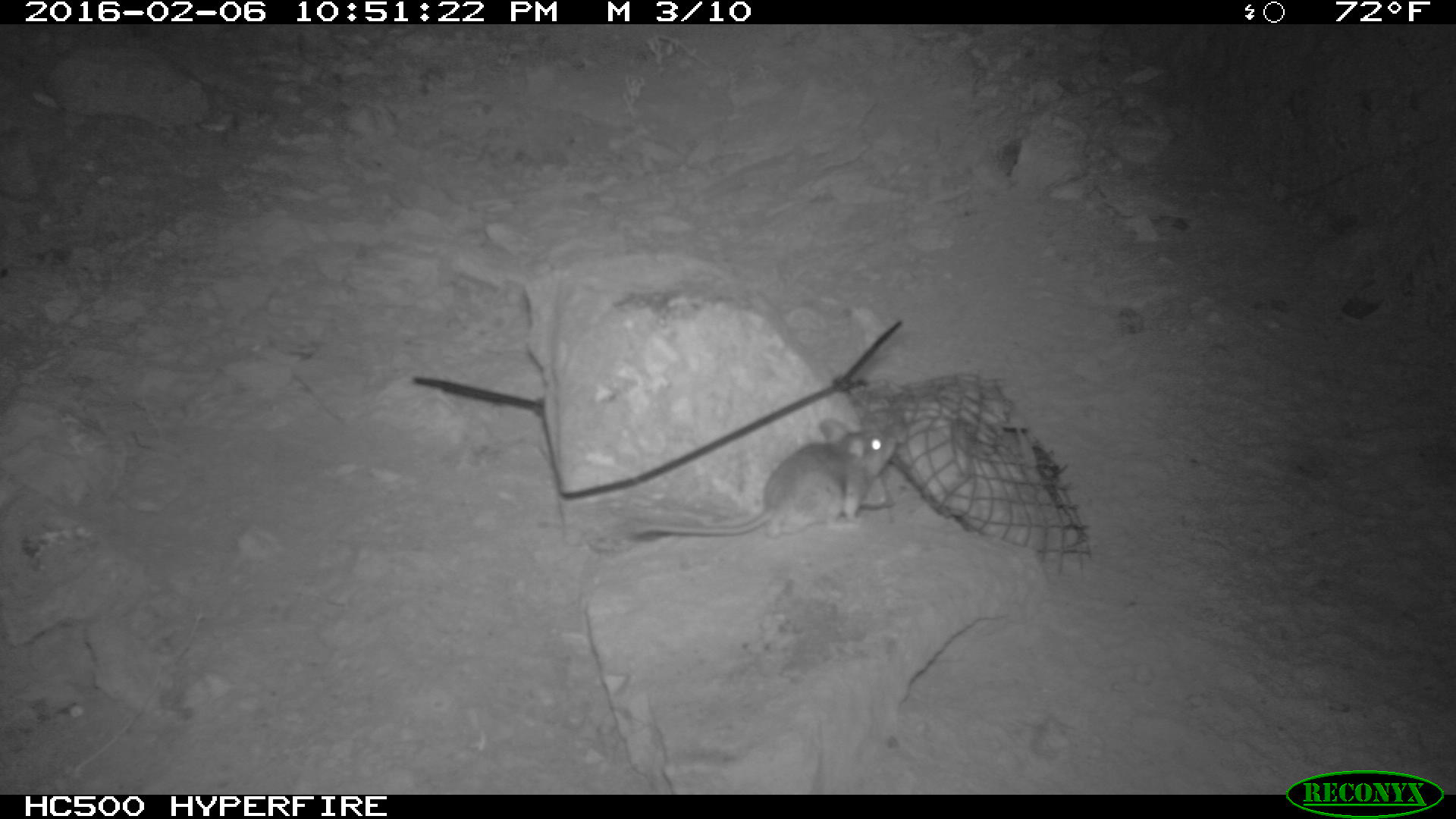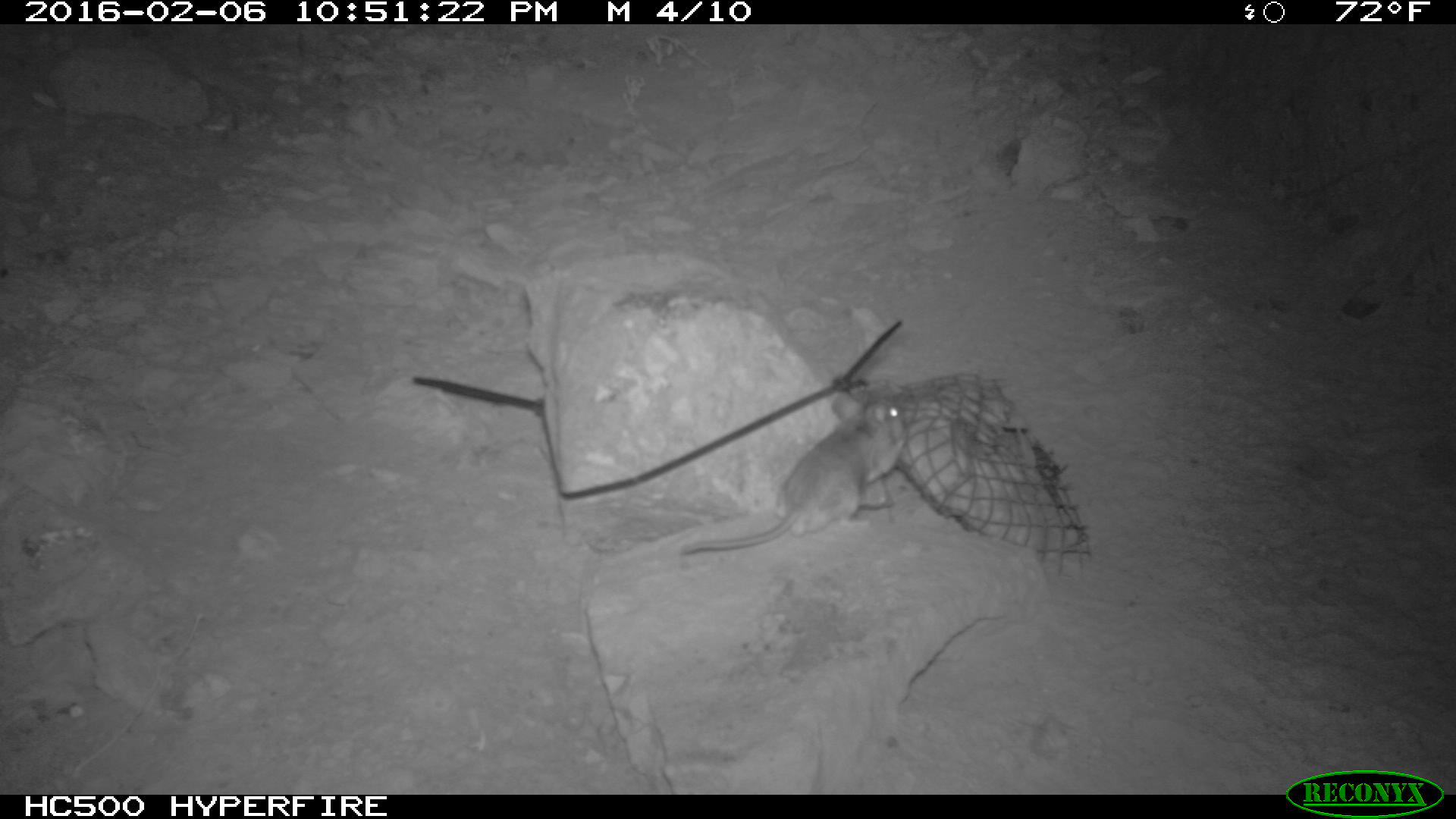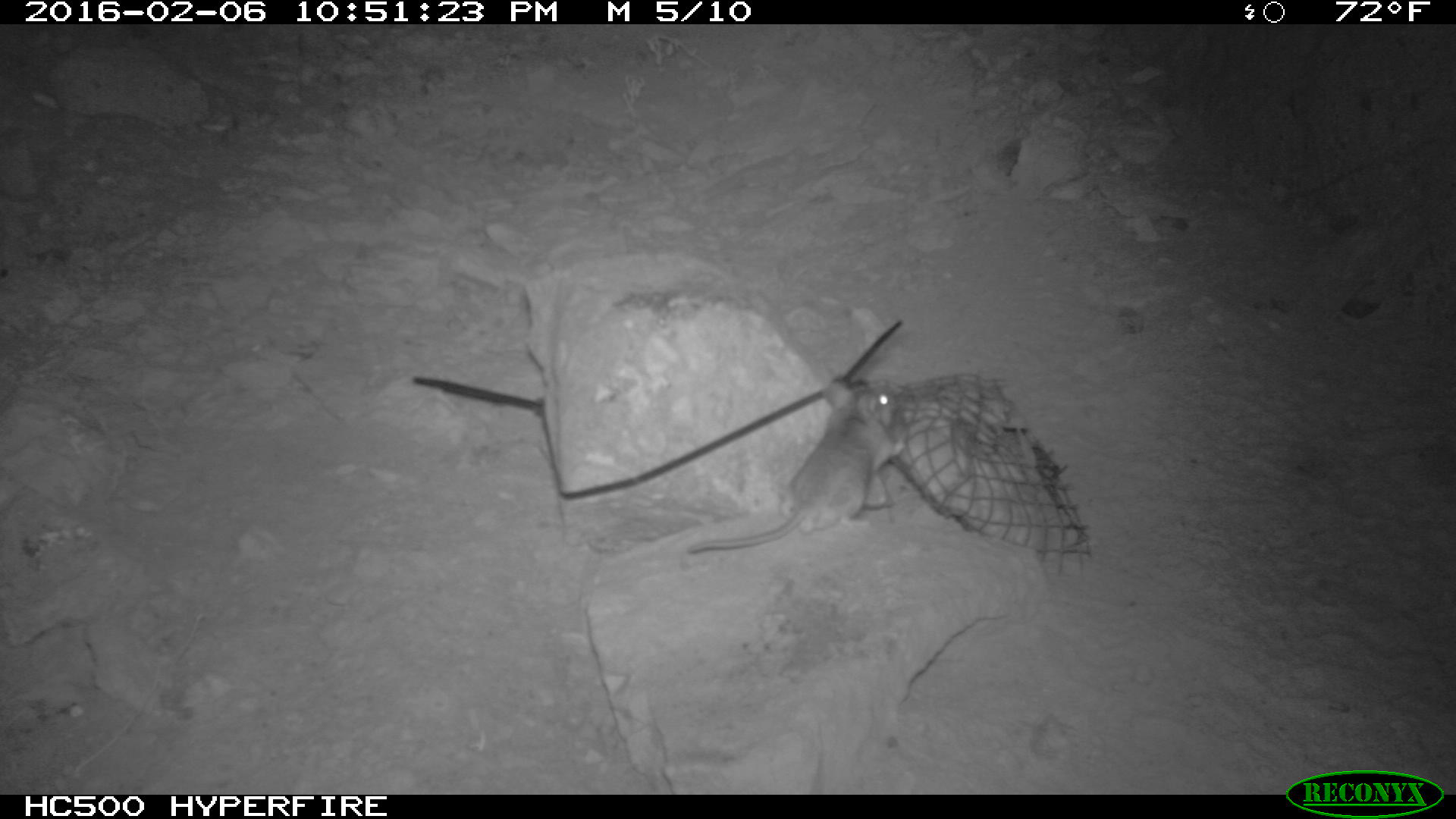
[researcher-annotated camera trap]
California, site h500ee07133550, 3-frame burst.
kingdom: Animalia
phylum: Chordata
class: Mammalia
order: Rodentia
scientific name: Rodentia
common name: rodent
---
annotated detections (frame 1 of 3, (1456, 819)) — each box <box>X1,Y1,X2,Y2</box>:
rodent: <box>627,421,902,537</box>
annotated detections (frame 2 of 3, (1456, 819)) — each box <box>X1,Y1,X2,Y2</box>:
rodent: <box>679,391,907,552</box>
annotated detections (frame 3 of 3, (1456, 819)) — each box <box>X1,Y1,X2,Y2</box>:
rodent: <box>689,378,908,553</box>